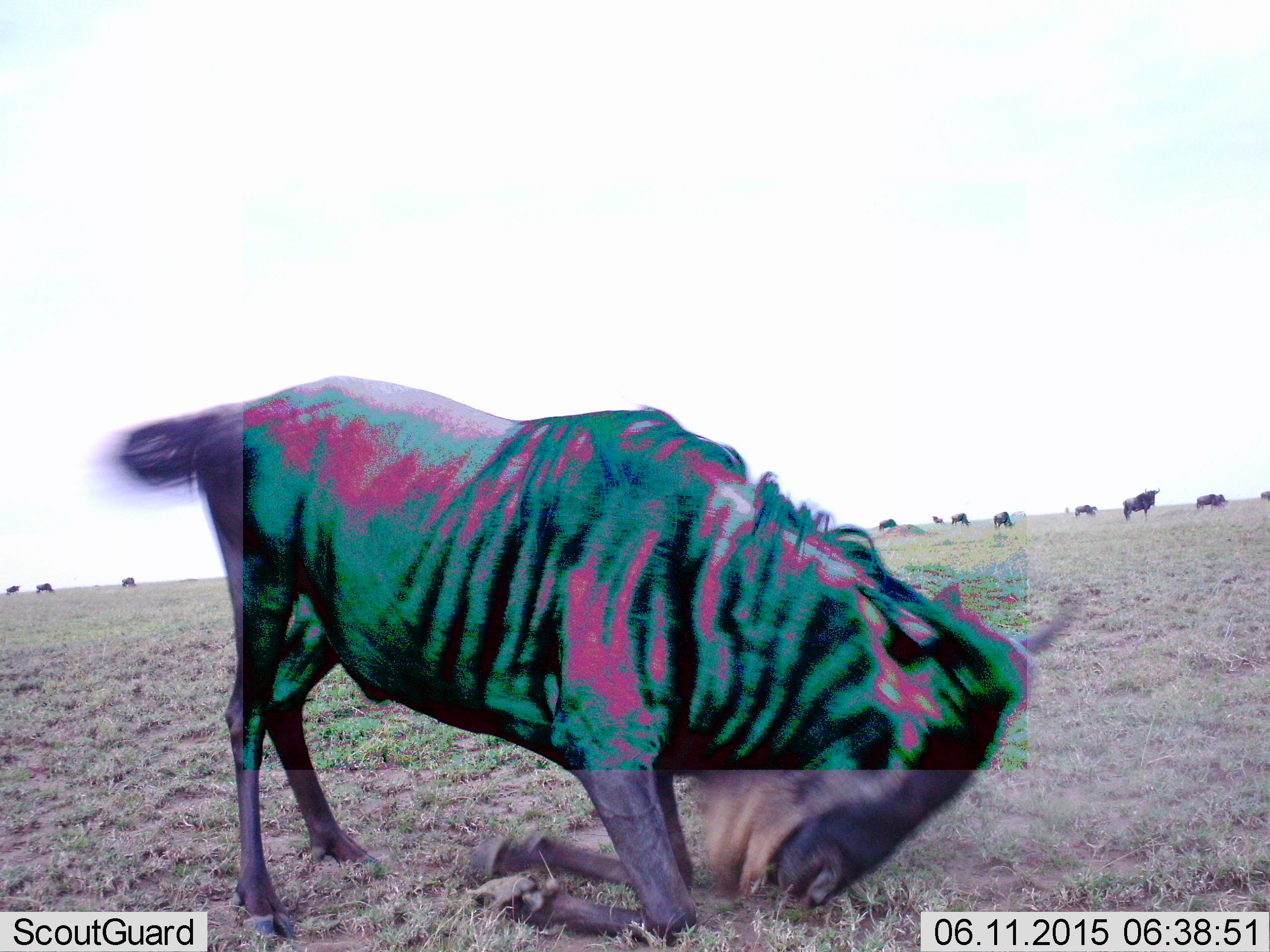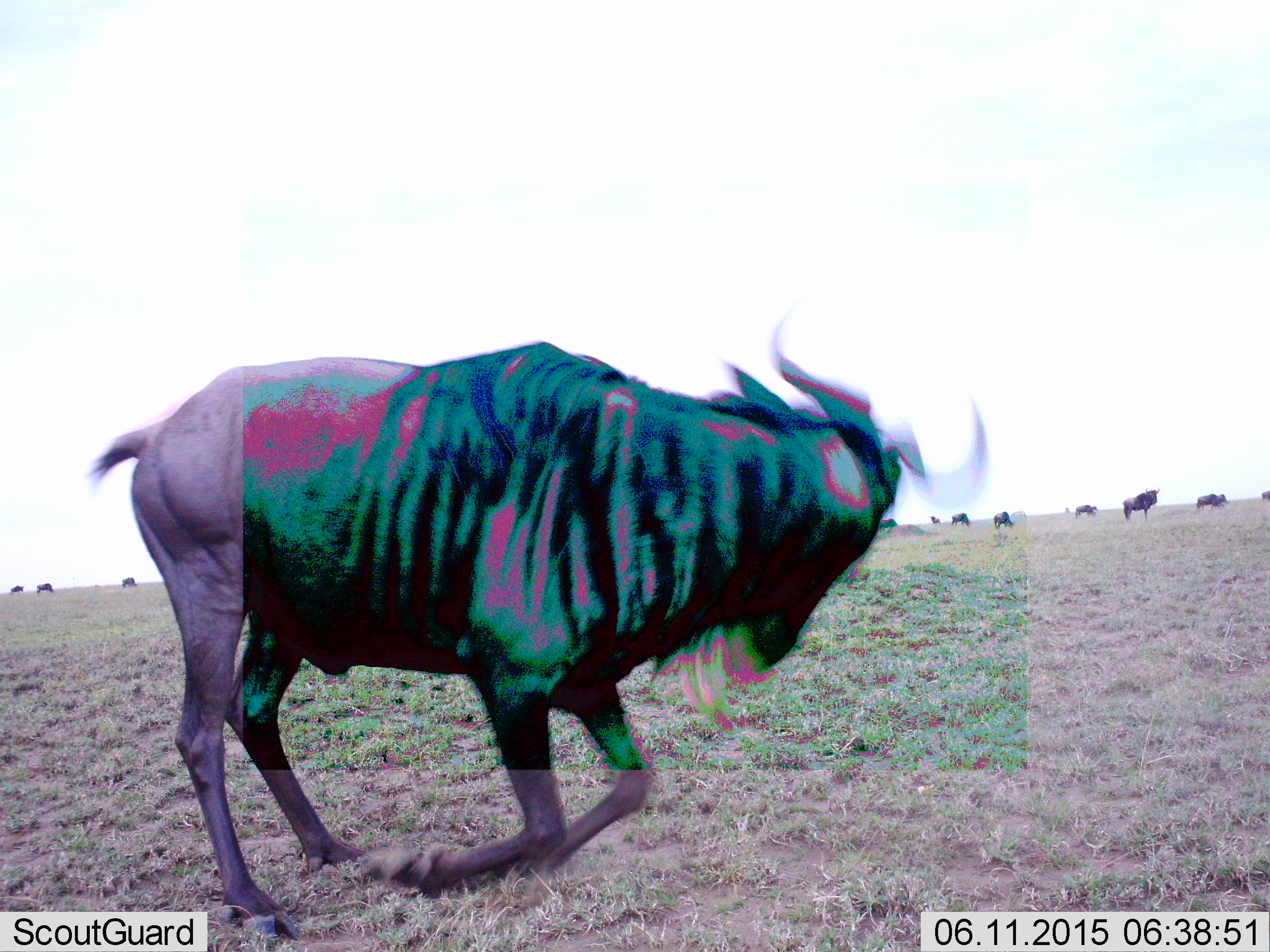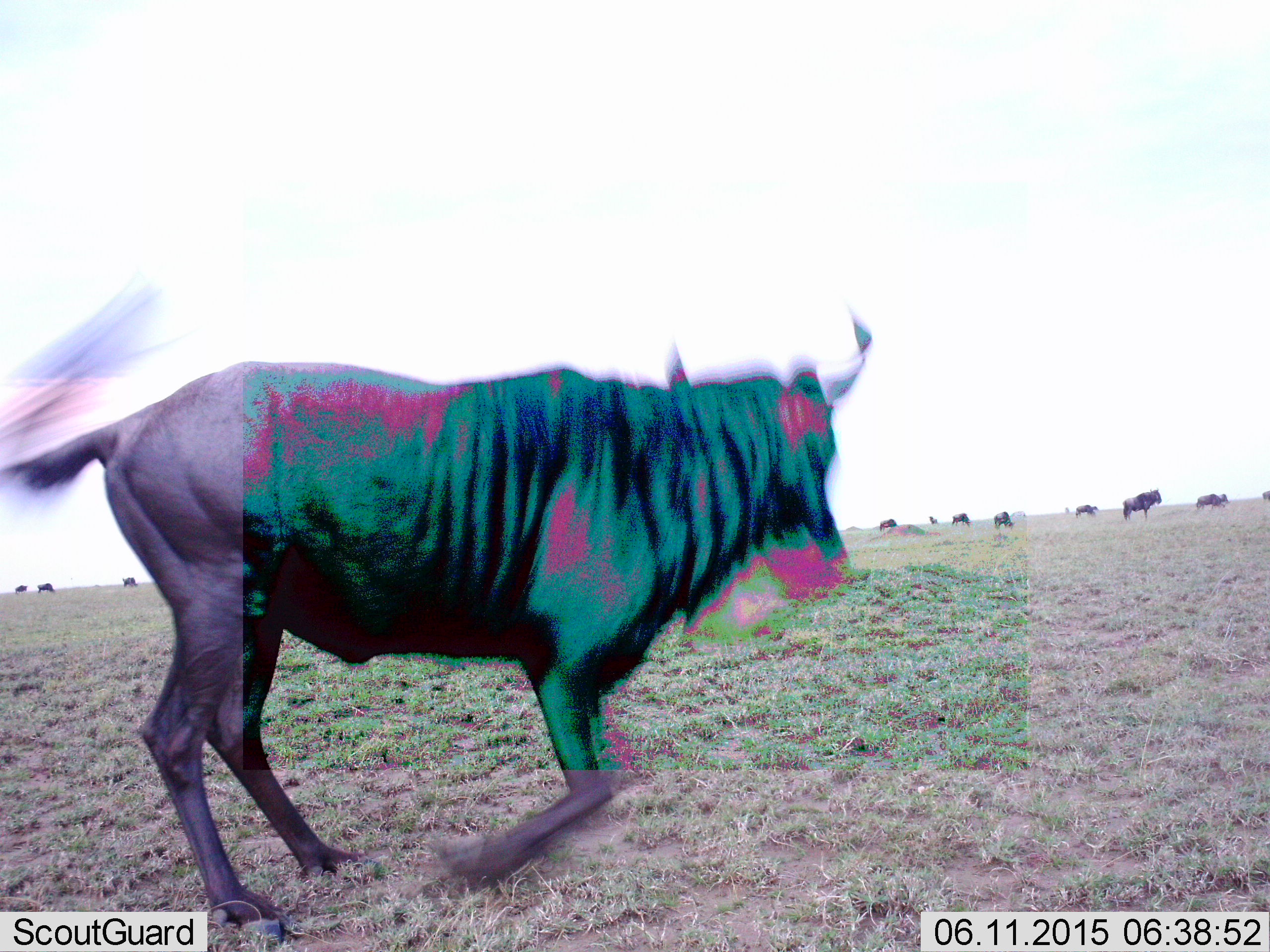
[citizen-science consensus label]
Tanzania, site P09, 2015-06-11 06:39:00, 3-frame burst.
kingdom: Animalia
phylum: Chordata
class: Mammalia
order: Artiodactyla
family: Bovidae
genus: Connochaetes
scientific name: Connochaetes taurinus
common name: blue wildebeest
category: wildebeest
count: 11-50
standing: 78%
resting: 11%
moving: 67%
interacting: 0%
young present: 0%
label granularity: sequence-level